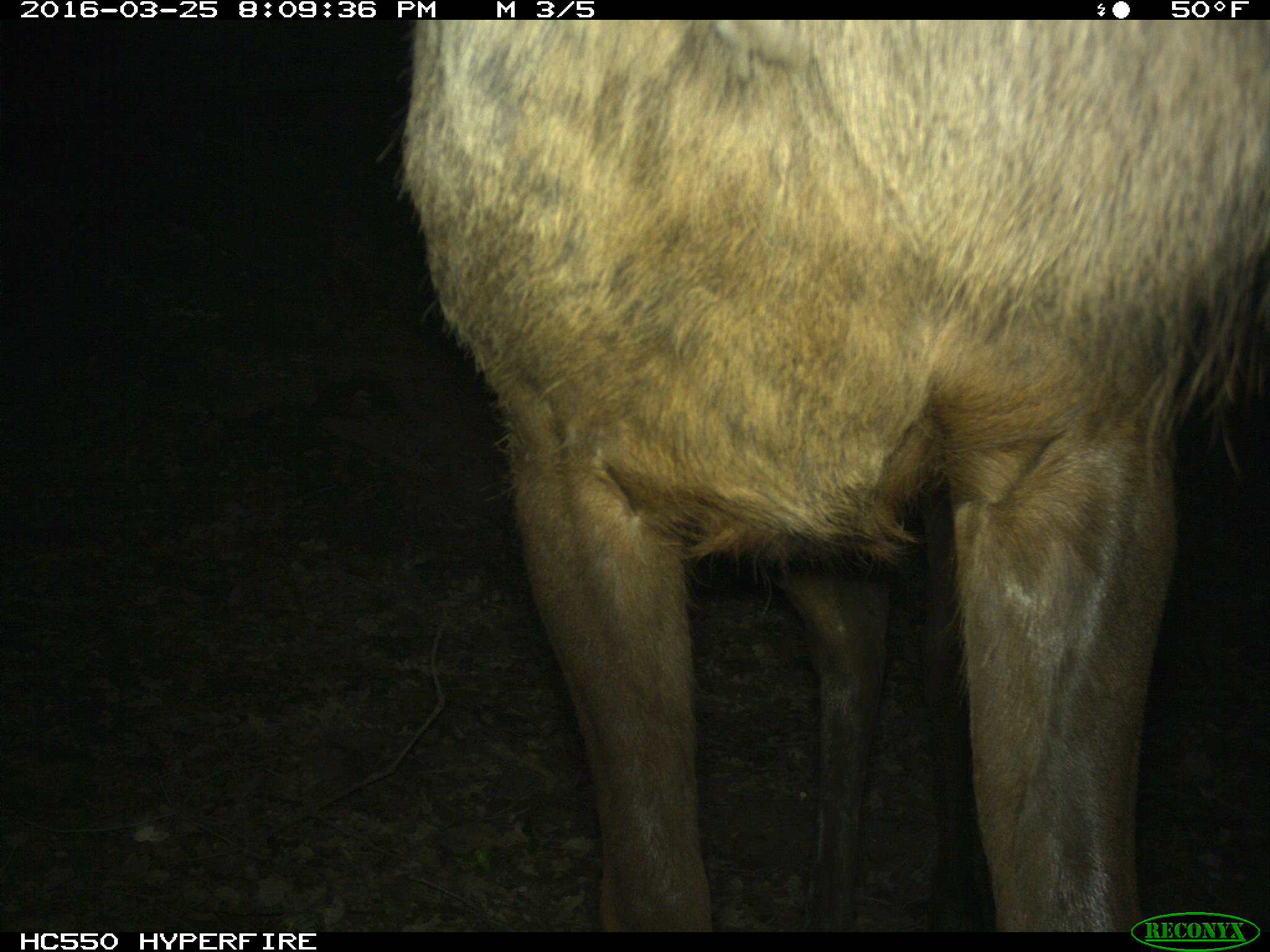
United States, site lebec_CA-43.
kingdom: Animalia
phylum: Chordata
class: Mammalia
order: Artiodactyla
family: Cervidae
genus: Cervus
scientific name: Cervus canadensis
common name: elk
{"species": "Cervus canadensis (elk)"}